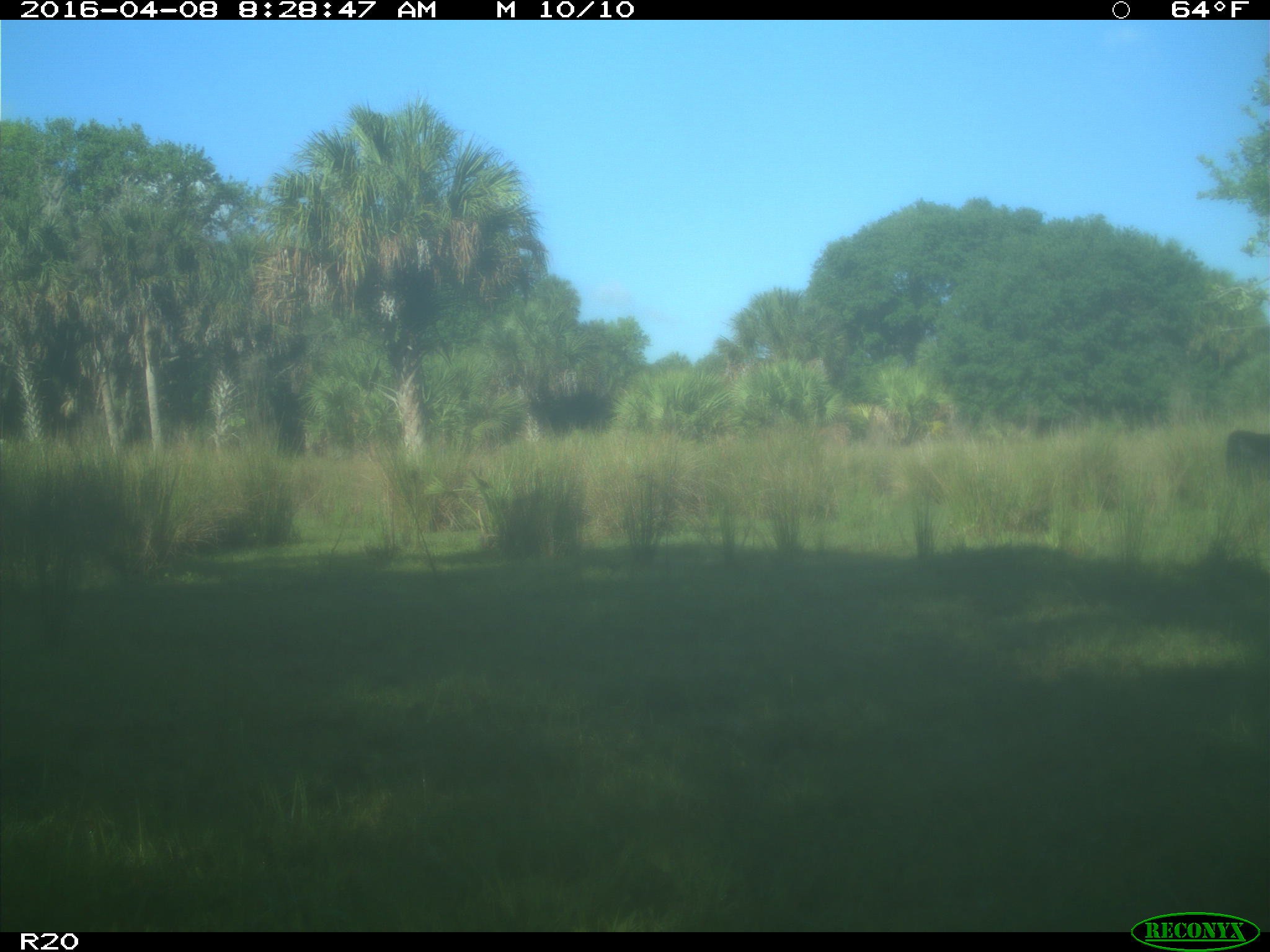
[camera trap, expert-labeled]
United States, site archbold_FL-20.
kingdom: Animalia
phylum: Chordata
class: Mammalia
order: Artiodactyla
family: Bovidae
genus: Bos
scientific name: Bos taurus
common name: domestic cow